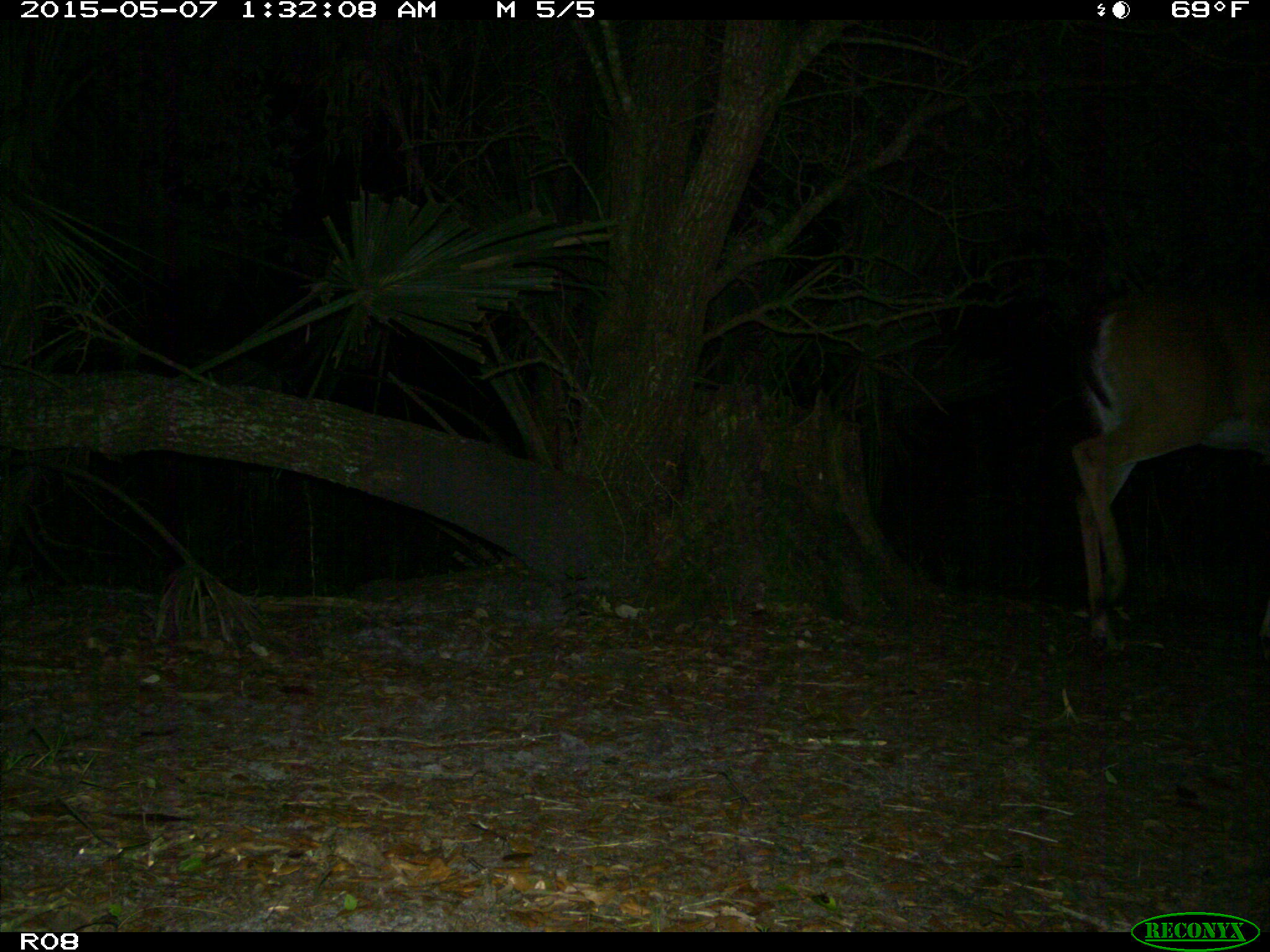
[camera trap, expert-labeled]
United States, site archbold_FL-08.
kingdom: Animalia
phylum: Chordata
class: Mammalia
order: Artiodactyla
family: Cervidae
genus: Odocoileus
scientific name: Odocoileus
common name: deer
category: unidentified deer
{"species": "unidentified deer (deer) (Odocoileus)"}